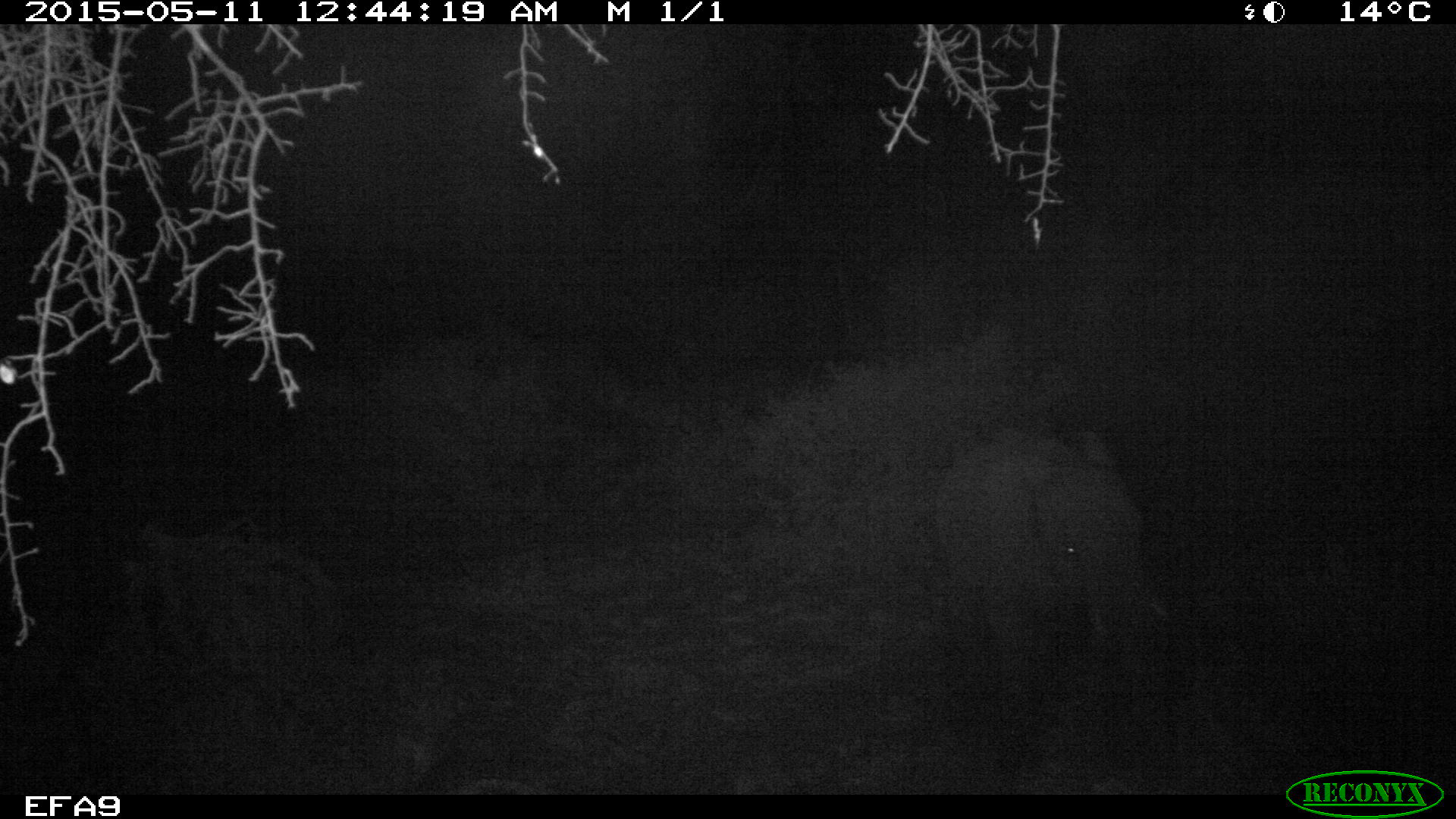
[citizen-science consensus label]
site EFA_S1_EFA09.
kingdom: Animalia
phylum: Chordata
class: Mammalia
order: Proboscidea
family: Elephantidae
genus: Loxodonta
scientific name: Loxodonta africana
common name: african bush elephant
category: elephant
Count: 1.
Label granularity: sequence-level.